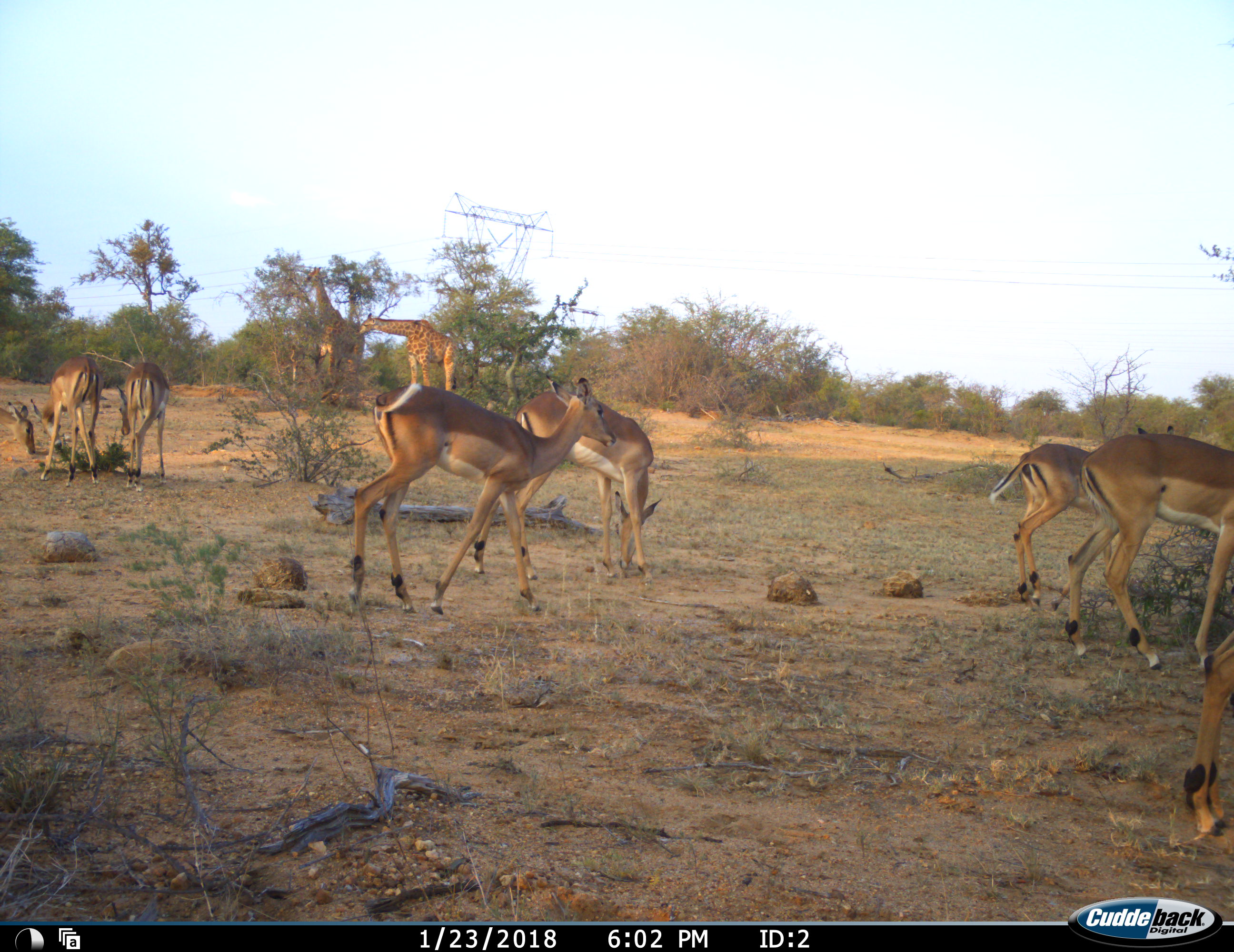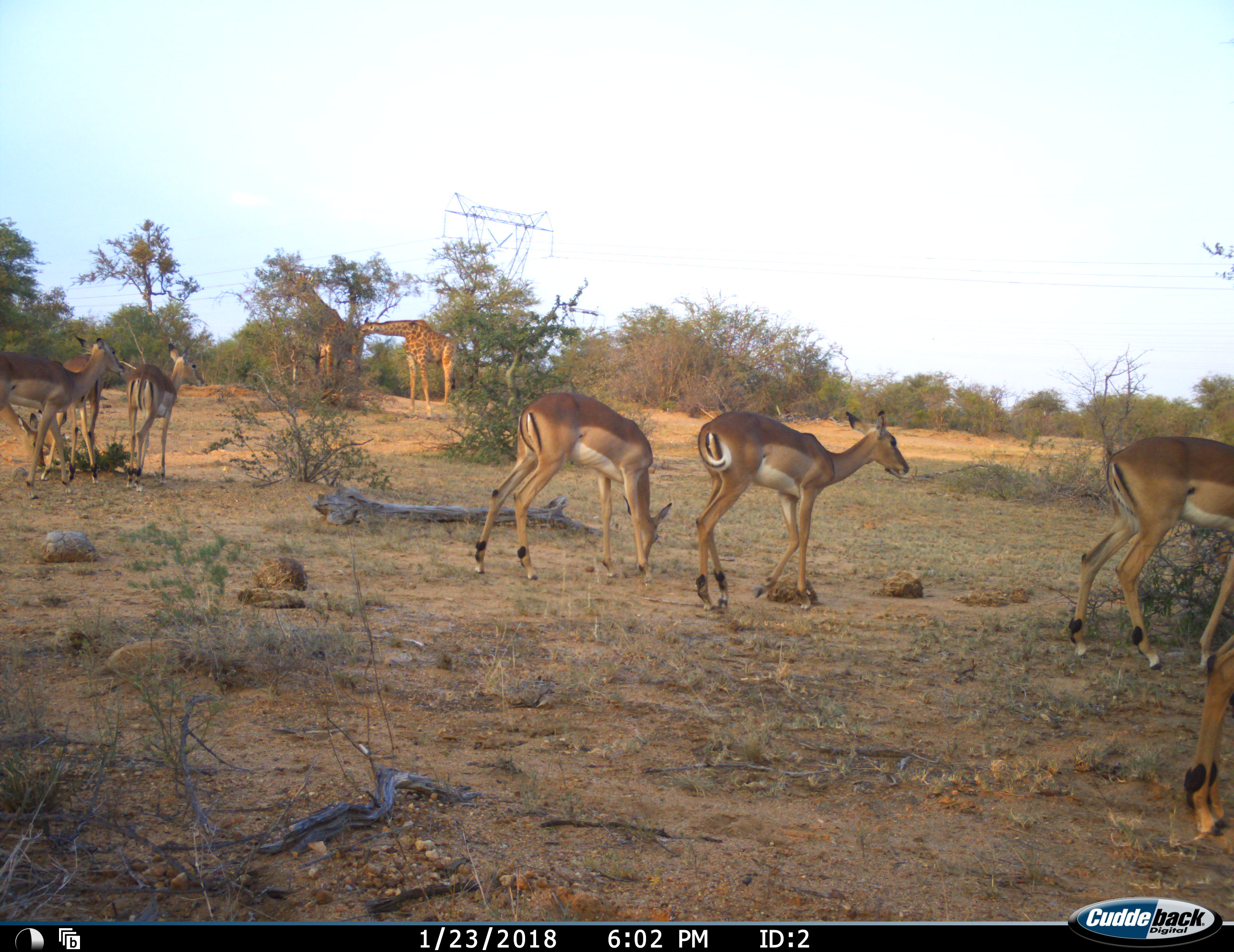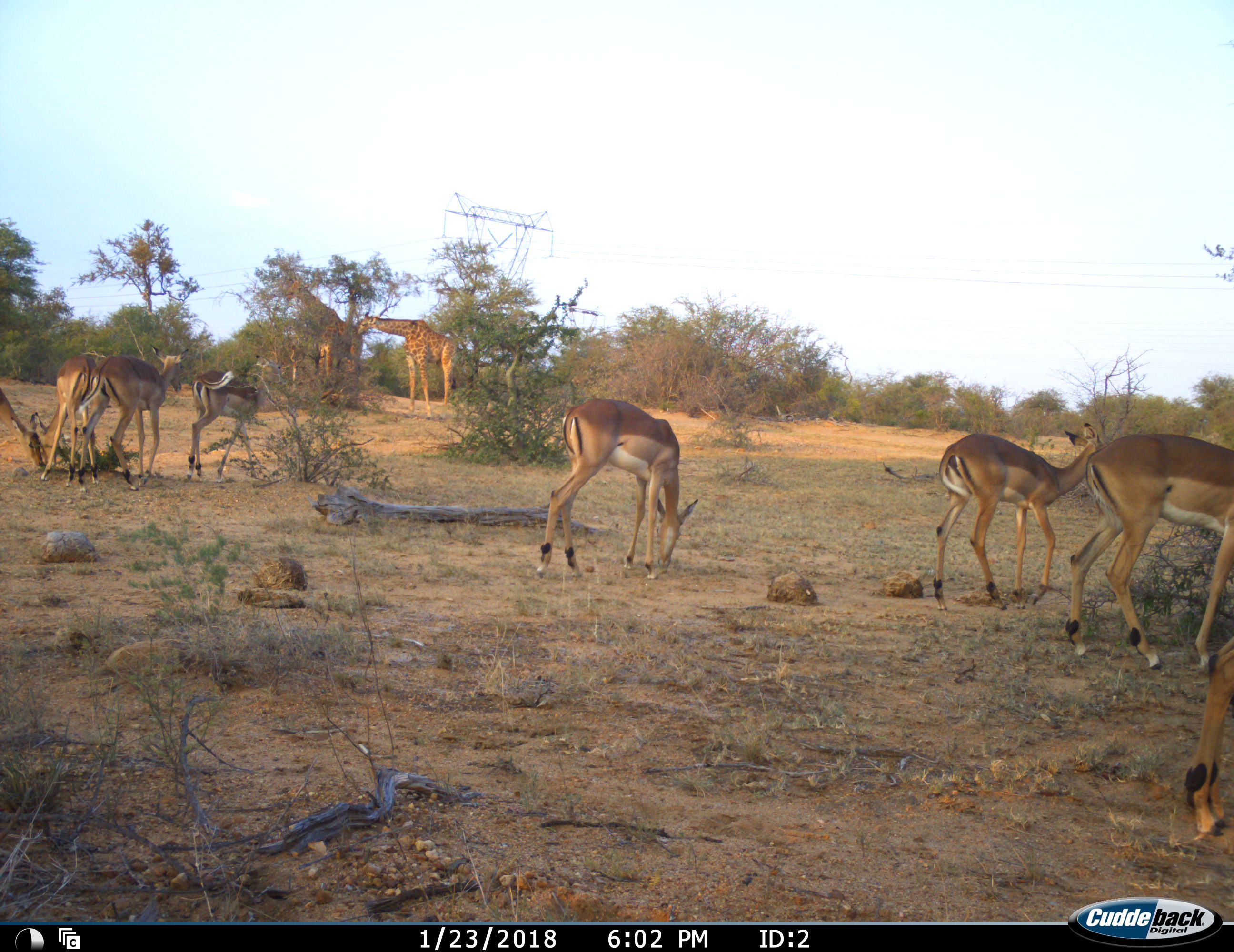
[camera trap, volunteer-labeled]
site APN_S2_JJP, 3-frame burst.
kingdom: Animalia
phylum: Chordata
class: Mammalia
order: Artiodactyla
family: Giraffidae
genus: Giraffa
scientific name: Giraffa camelopardalis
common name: giraffe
Giraffe (Giraffa camelopardalis), count 2. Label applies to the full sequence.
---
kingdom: Animalia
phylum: Chordata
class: Mammalia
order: Artiodactyla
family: Bovidae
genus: Aepyceros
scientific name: Aepyceros melampus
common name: impala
Impala (Aepyceros melampus), count 7. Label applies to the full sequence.